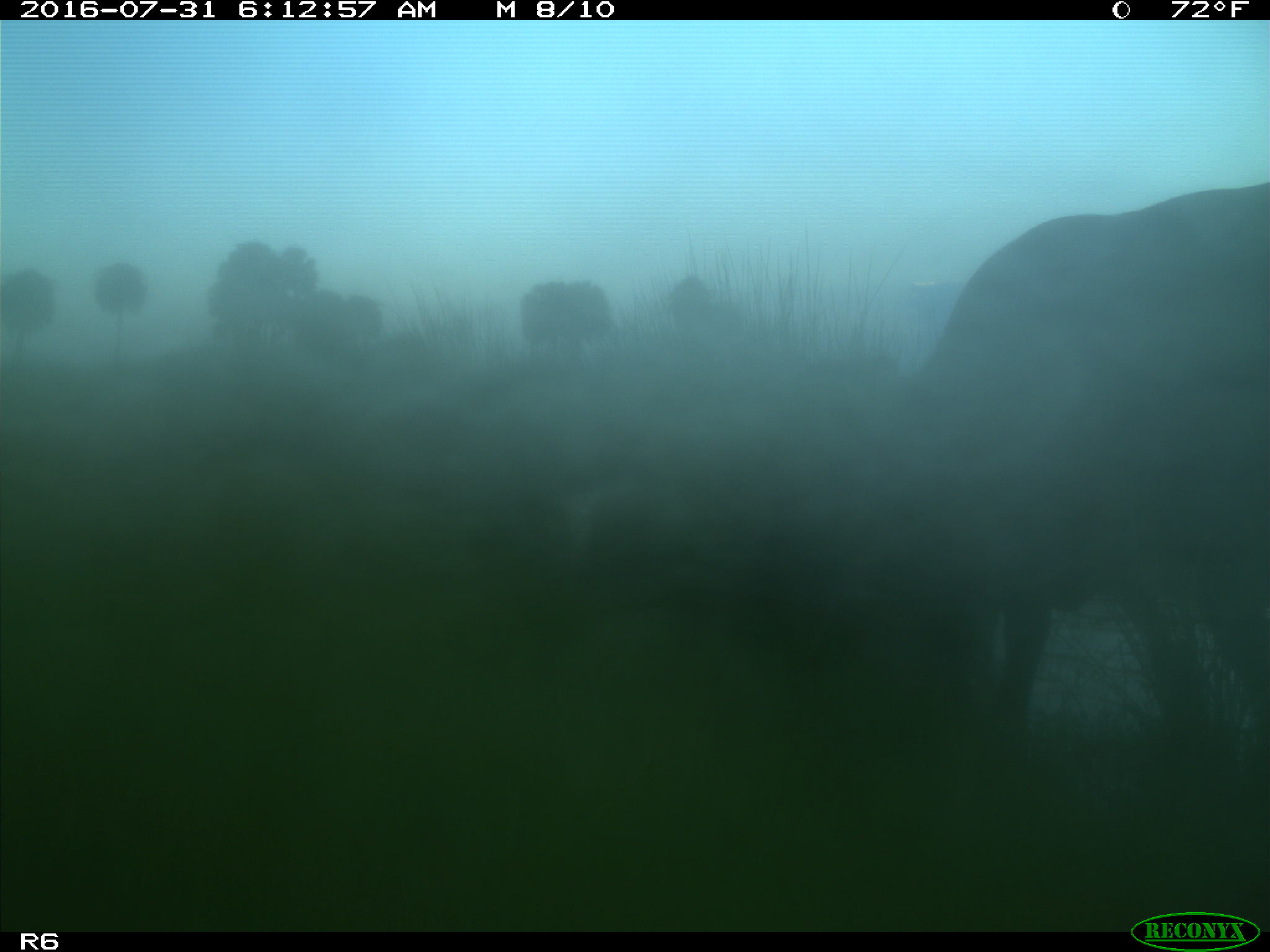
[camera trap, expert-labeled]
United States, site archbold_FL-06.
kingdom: Animalia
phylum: Chordata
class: Mammalia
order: Artiodactyla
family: Bovidae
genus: Bos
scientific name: Bos taurus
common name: domestic cow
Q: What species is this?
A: Bos taurus (domestic cow).